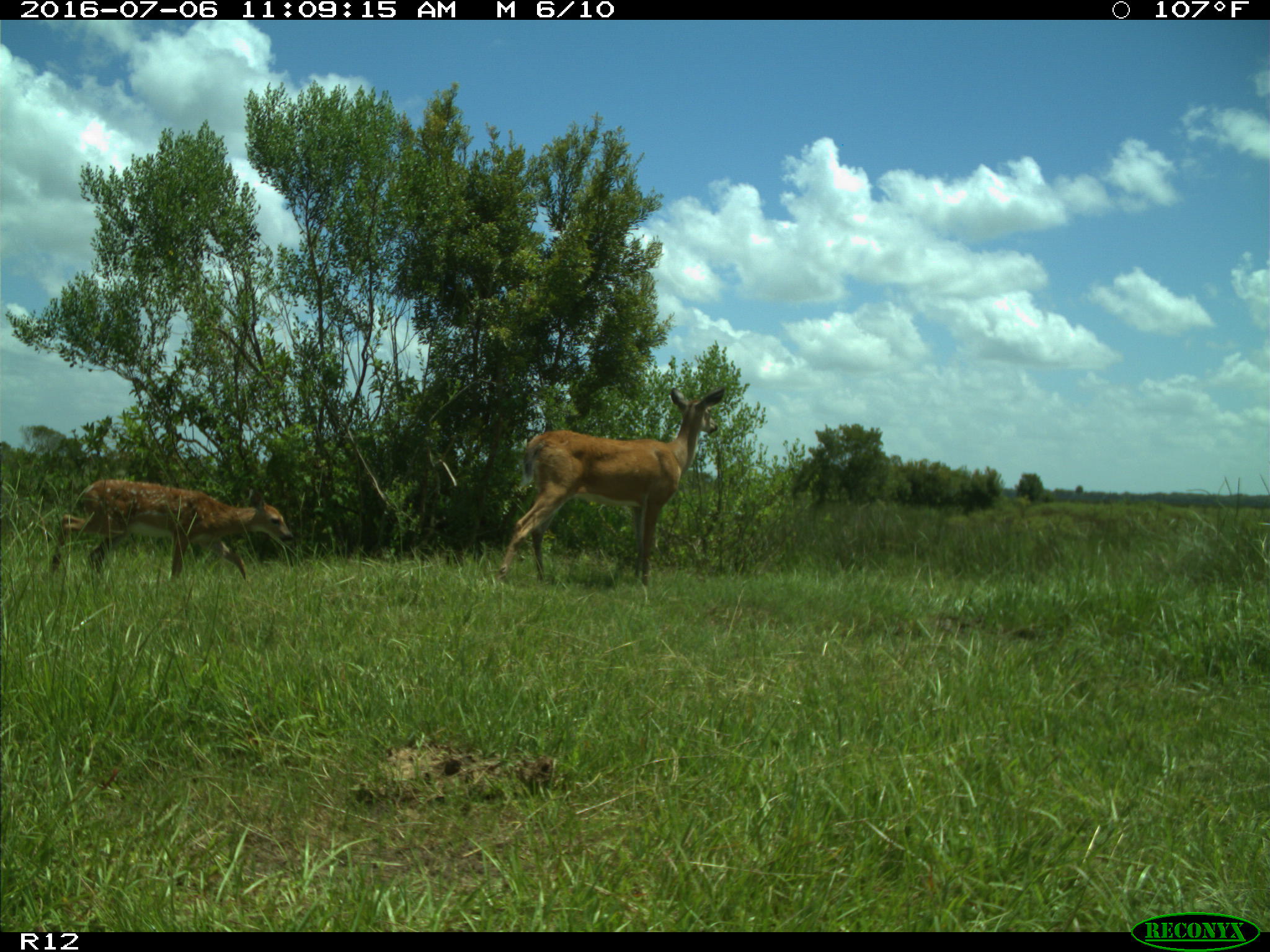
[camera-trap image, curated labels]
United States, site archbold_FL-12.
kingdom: Animalia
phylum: Chordata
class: Mammalia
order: Artiodactyla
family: Cervidae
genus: Odocoileus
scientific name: Odocoileus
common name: deer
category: unidentified deer